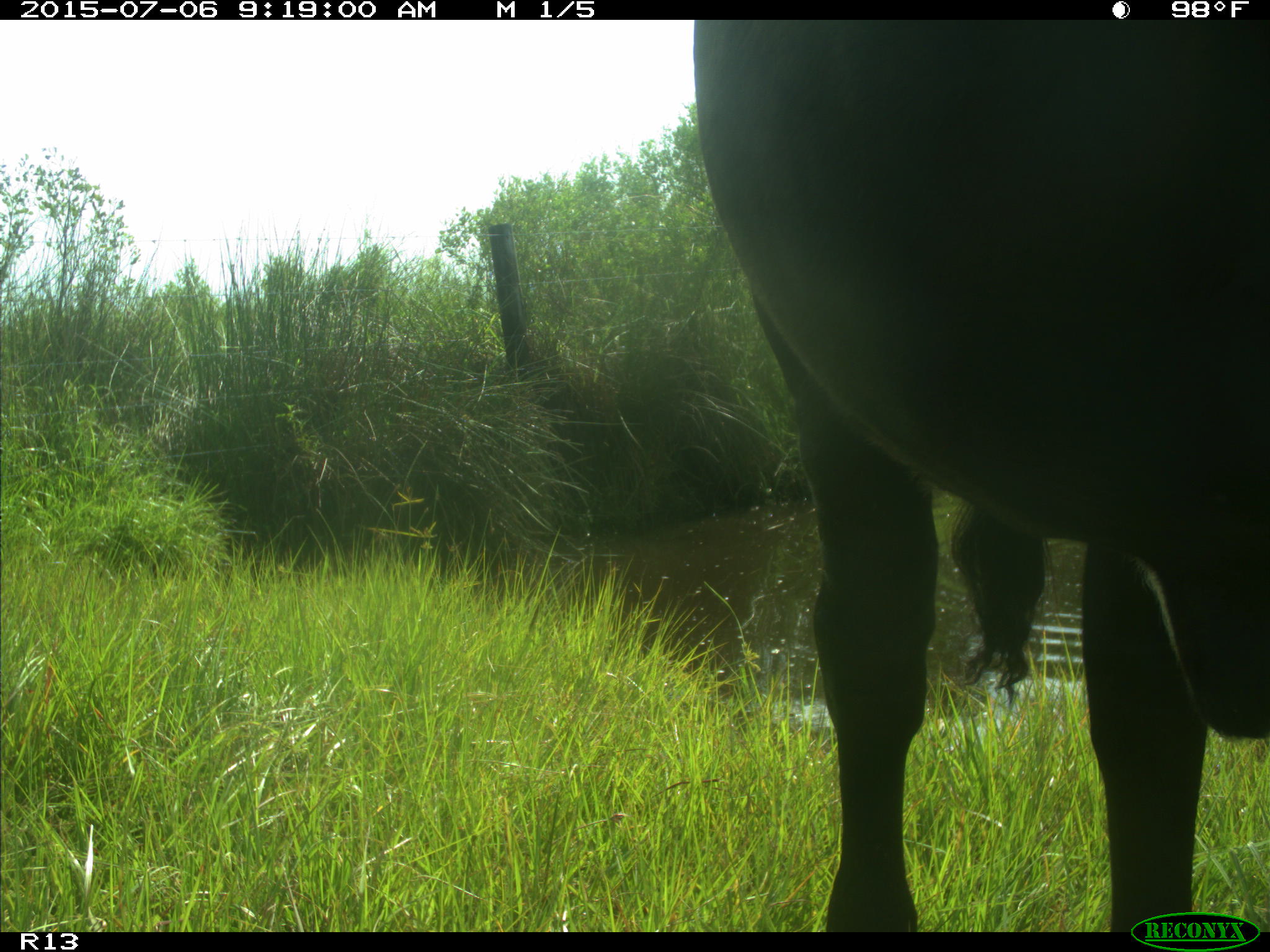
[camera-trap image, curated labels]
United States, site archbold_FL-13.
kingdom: Animalia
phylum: Chordata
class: Mammalia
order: Artiodactyla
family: Bovidae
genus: Bos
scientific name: Bos taurus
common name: domestic cow